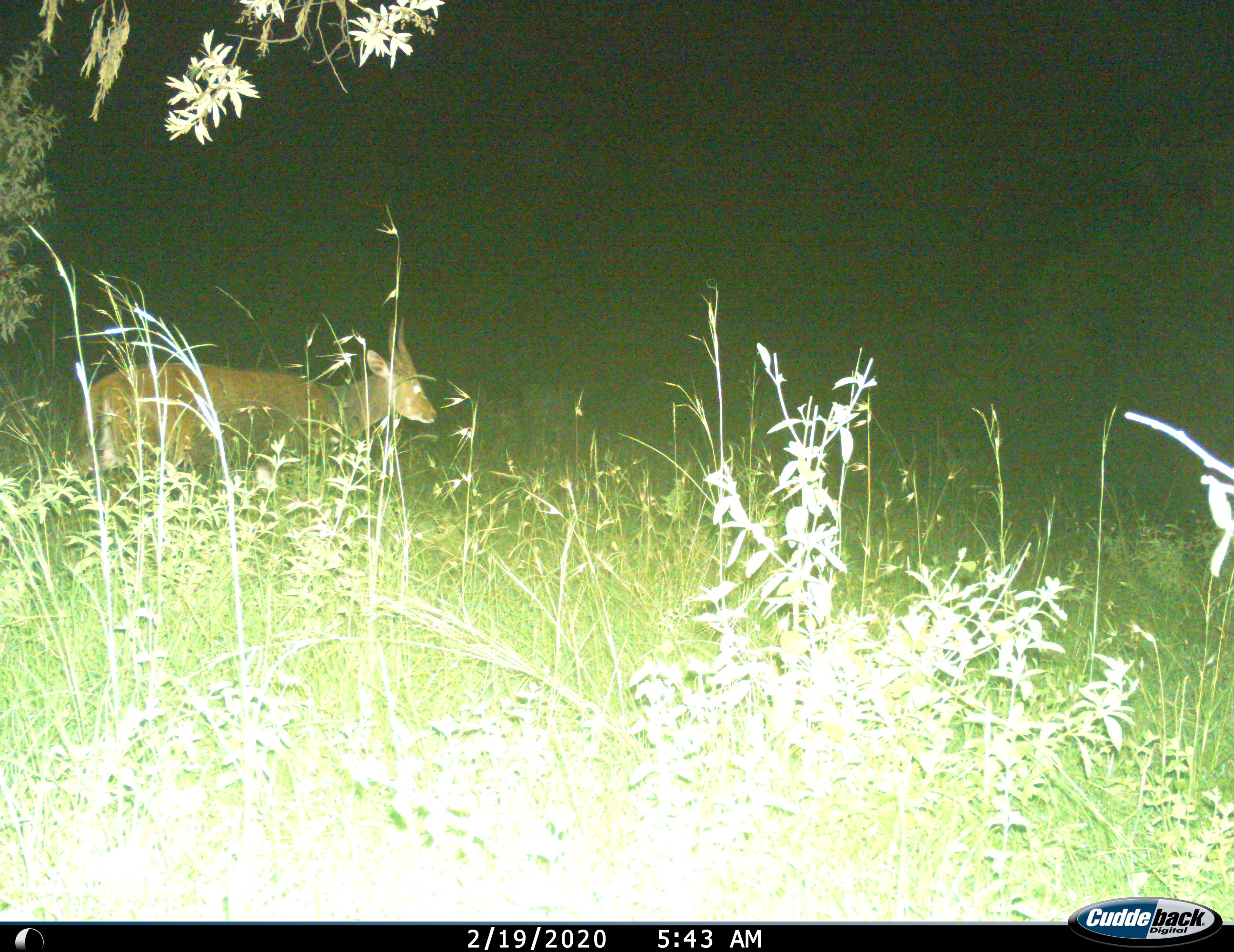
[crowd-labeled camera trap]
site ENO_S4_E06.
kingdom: Animalia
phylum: Chordata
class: Mammalia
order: Artiodactyla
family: Bovidae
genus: Tragelaphus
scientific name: Tragelaphus scriptus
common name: bushbuck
Bushbuck (Tragelaphus scriptus), count 1. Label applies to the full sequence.